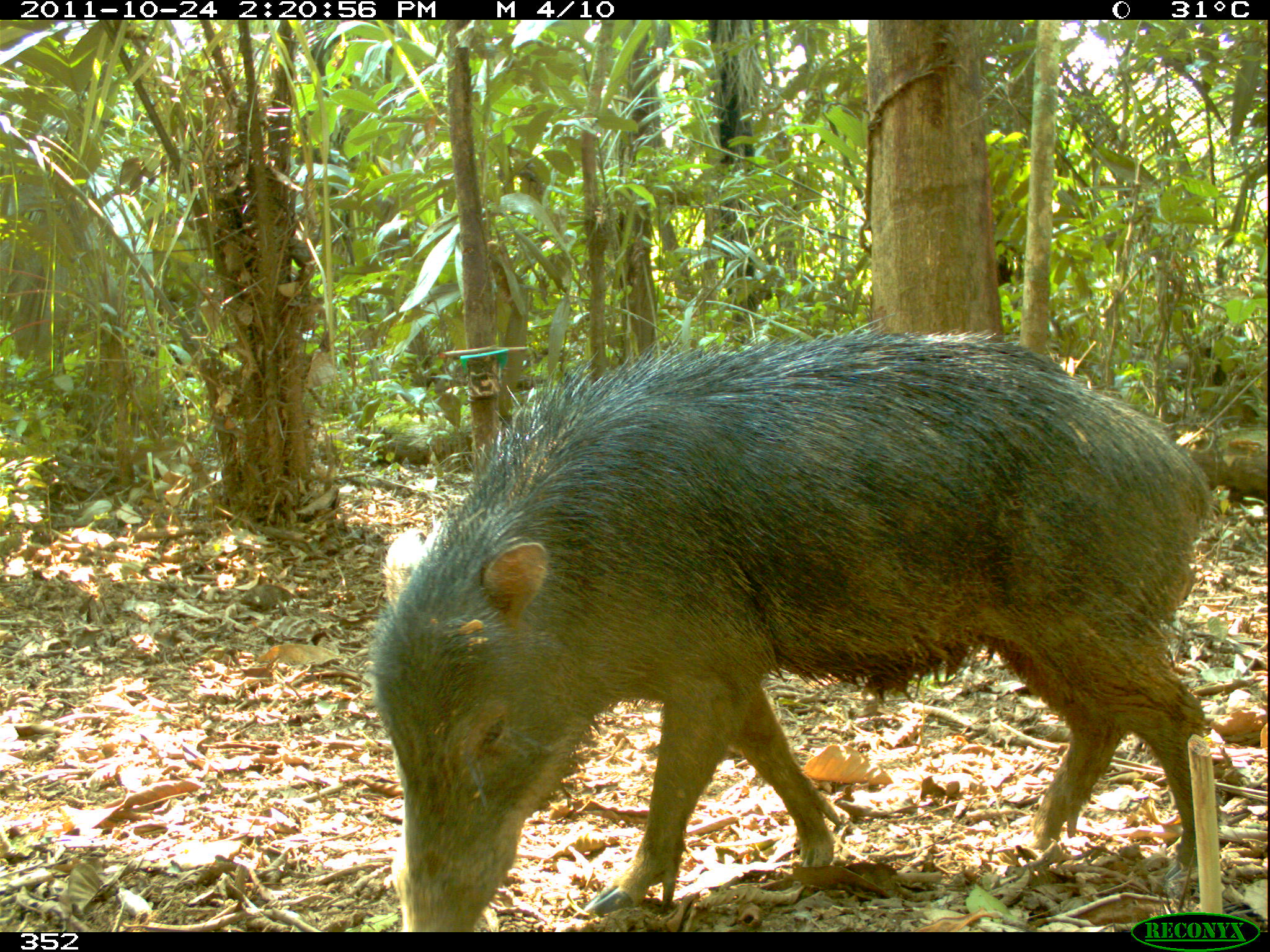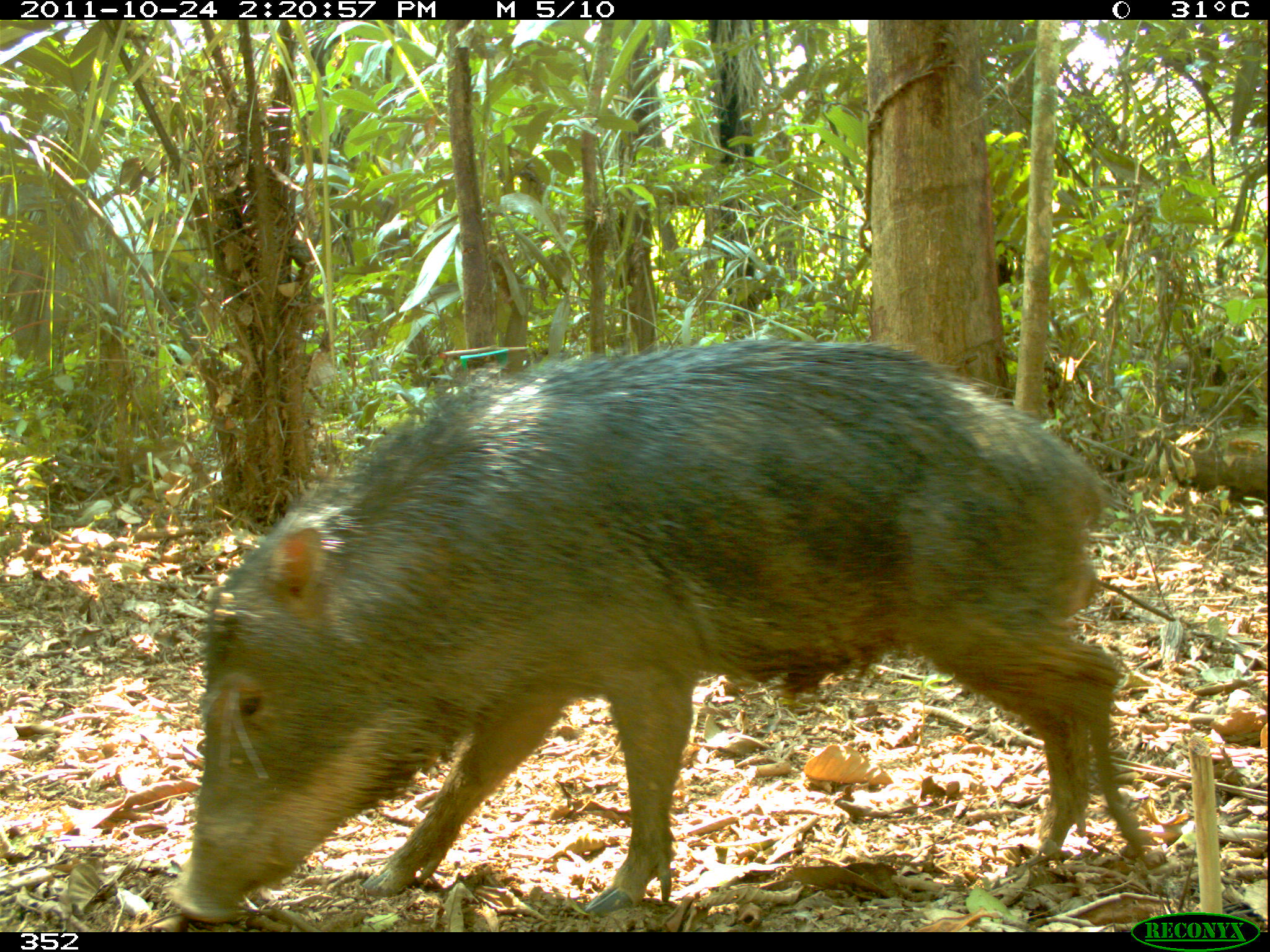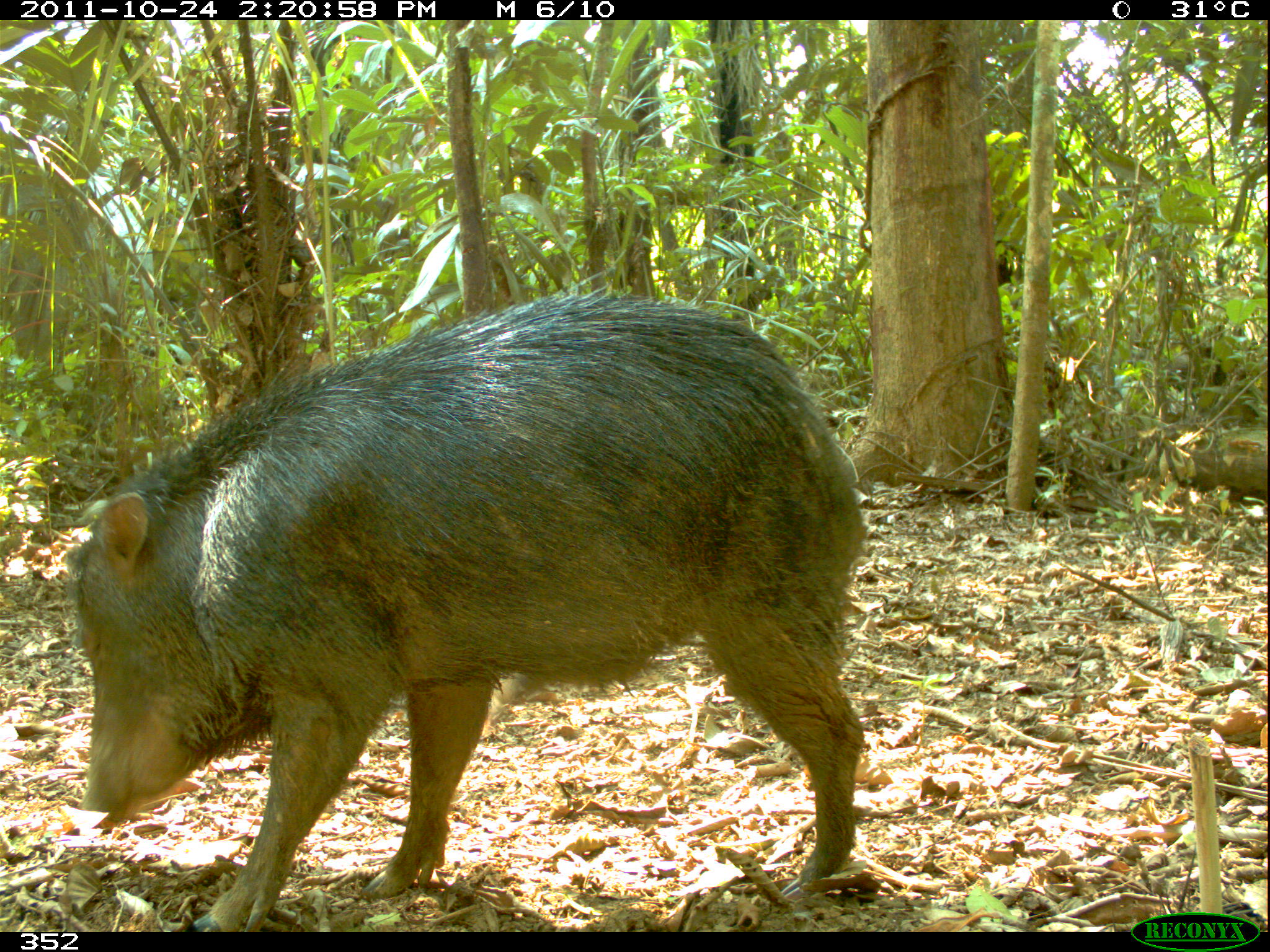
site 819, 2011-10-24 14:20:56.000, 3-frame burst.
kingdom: Animalia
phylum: Chordata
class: Mammalia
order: Artiodactyla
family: Tayassuidae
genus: Tayassu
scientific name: Tayassu pecari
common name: white-lipped peccary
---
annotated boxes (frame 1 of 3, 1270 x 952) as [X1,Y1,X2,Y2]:
tayassu pecari: [362,309,1220,932]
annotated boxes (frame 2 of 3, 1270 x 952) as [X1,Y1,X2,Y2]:
tayassu pecari: [163,331,1145,929]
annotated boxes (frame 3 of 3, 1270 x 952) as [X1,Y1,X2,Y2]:
tayassu pecari: [56,296,866,932]